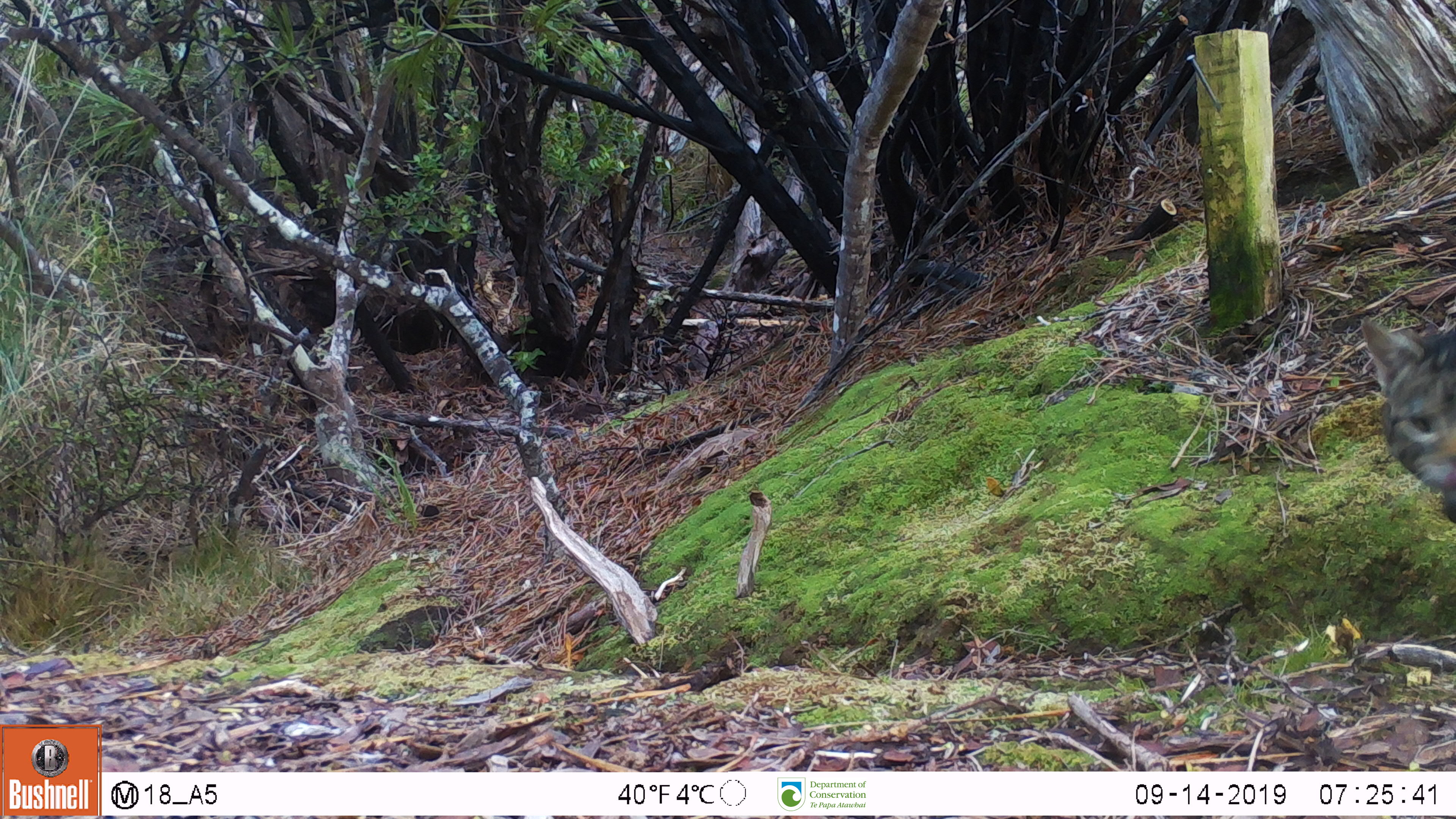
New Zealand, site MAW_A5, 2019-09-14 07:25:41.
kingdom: Animalia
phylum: Chordata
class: Mammalia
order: Carnivora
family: Felidae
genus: Felis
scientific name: Felis catus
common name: domestic cat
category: cat